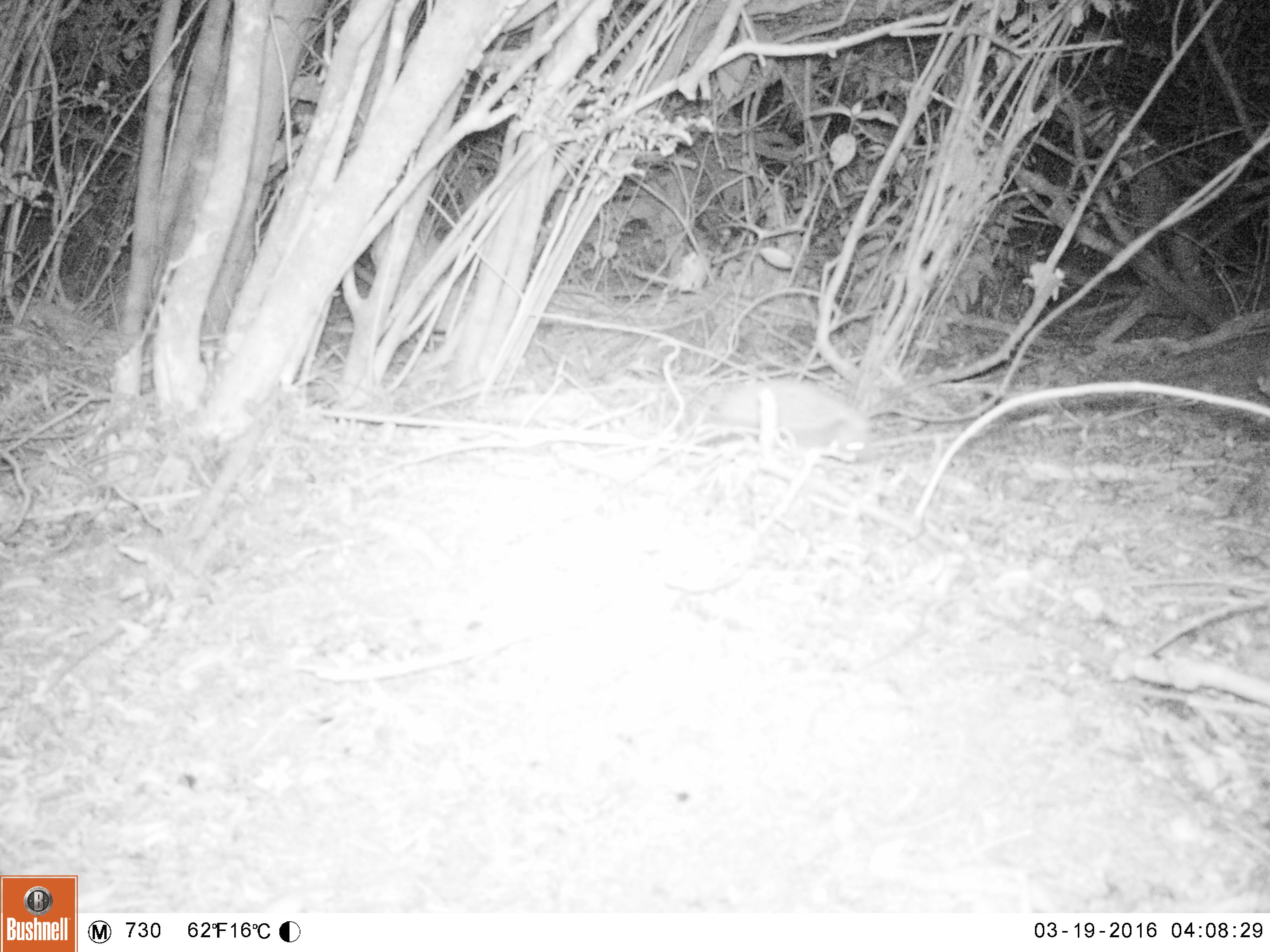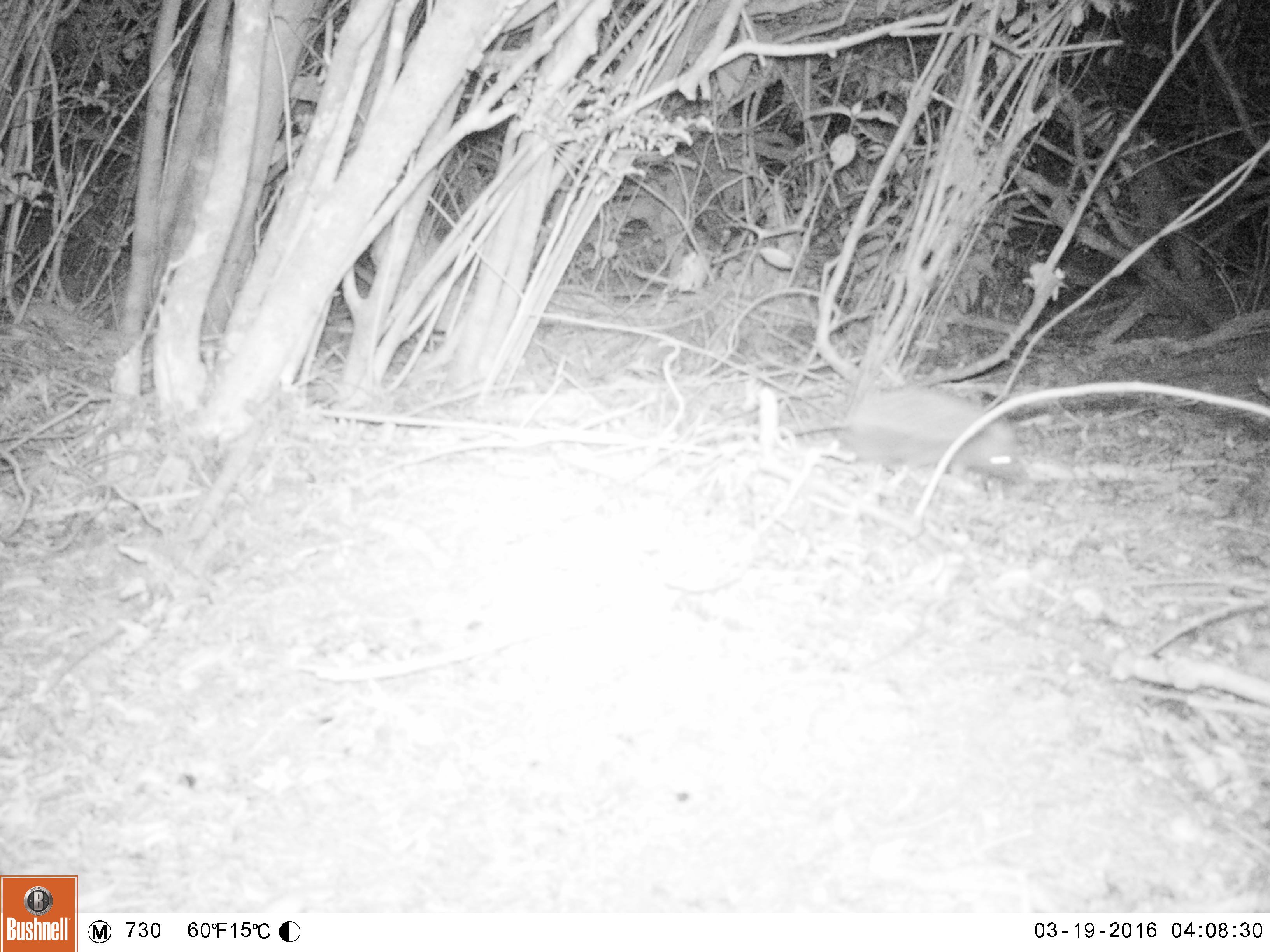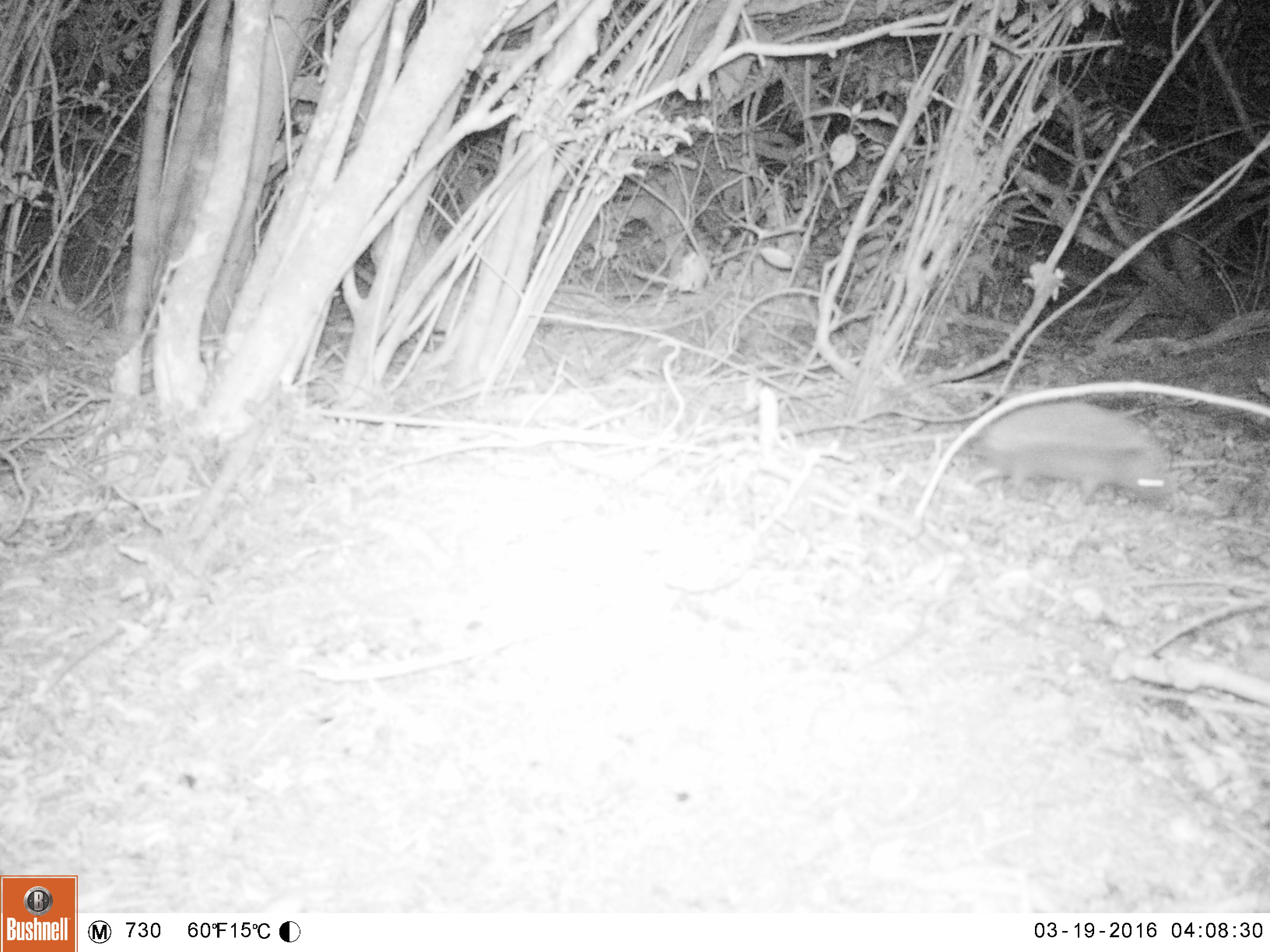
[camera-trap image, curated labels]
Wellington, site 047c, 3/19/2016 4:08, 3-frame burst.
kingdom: Animalia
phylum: Chordata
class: Mammalia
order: Eulipotyphla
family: Erinaceidae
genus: Erinaceus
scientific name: Erinaceus europaeus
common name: hedgehog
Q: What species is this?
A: Hedgehog (Erinaceus europaeus).